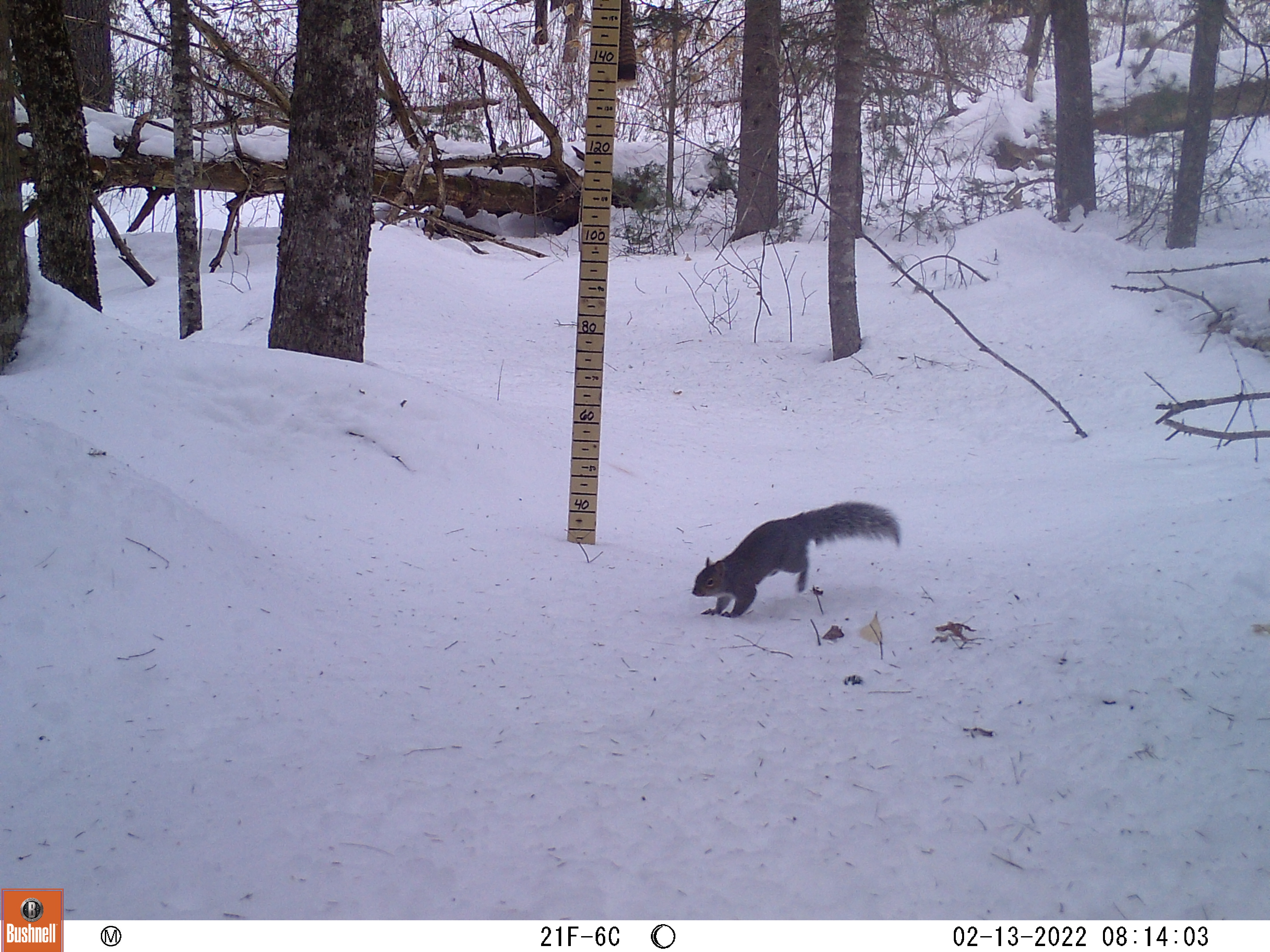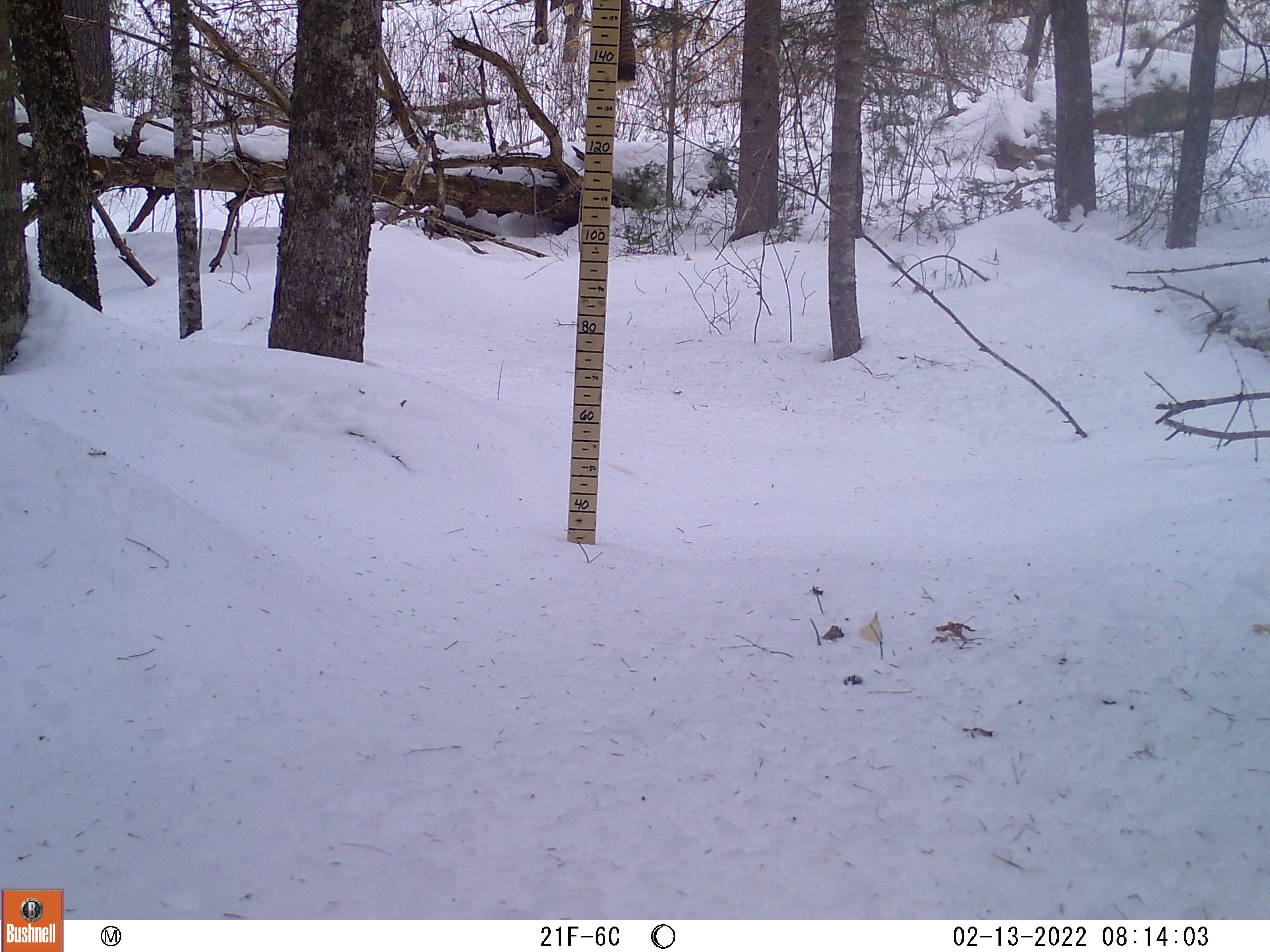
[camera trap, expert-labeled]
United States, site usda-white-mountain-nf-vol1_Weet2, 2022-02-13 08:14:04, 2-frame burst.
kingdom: Animalia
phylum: Chordata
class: Mammalia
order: Rodentia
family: Sciuridae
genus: Sciurus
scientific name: Sciurus carolinensis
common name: gray squirrel